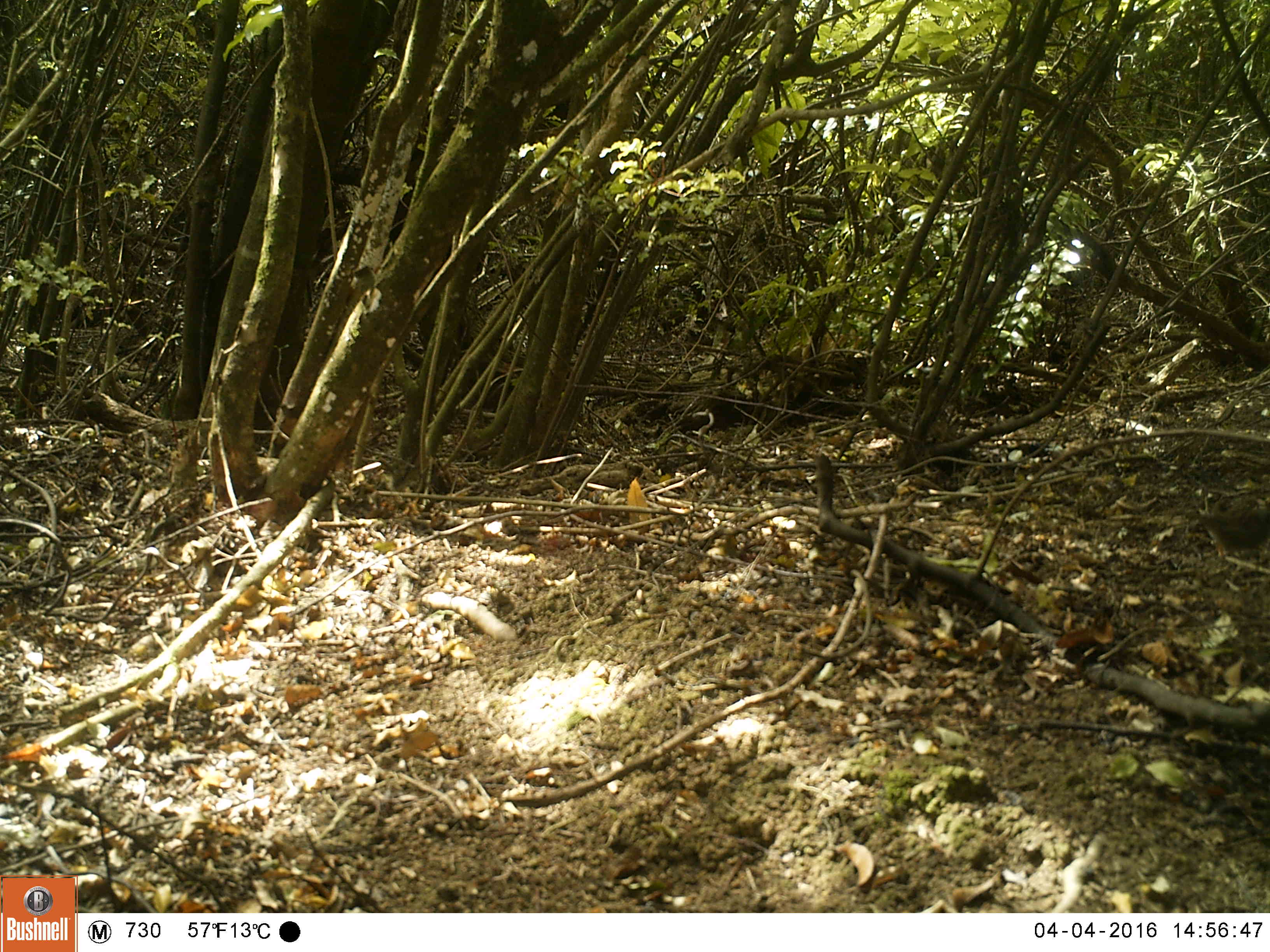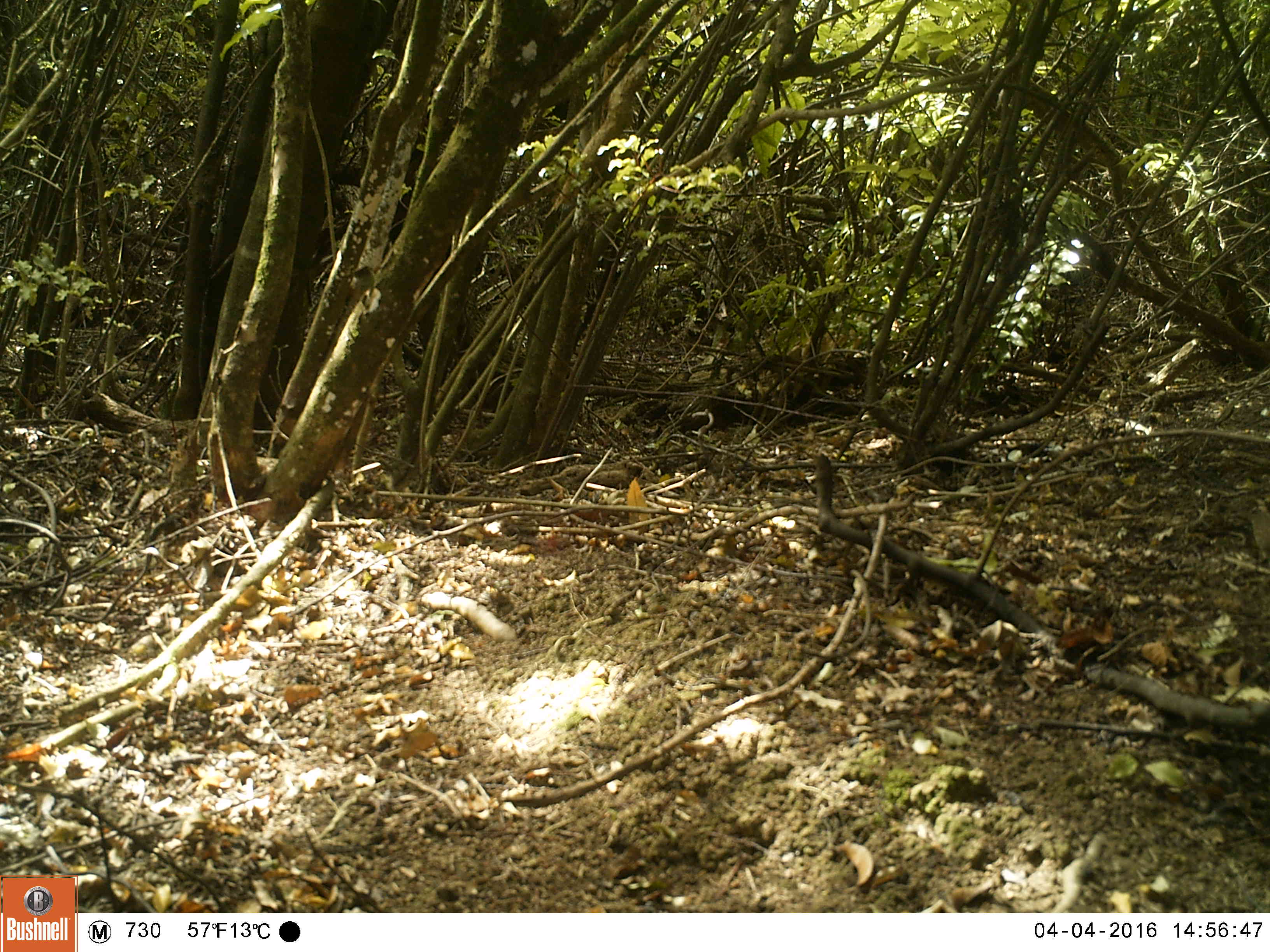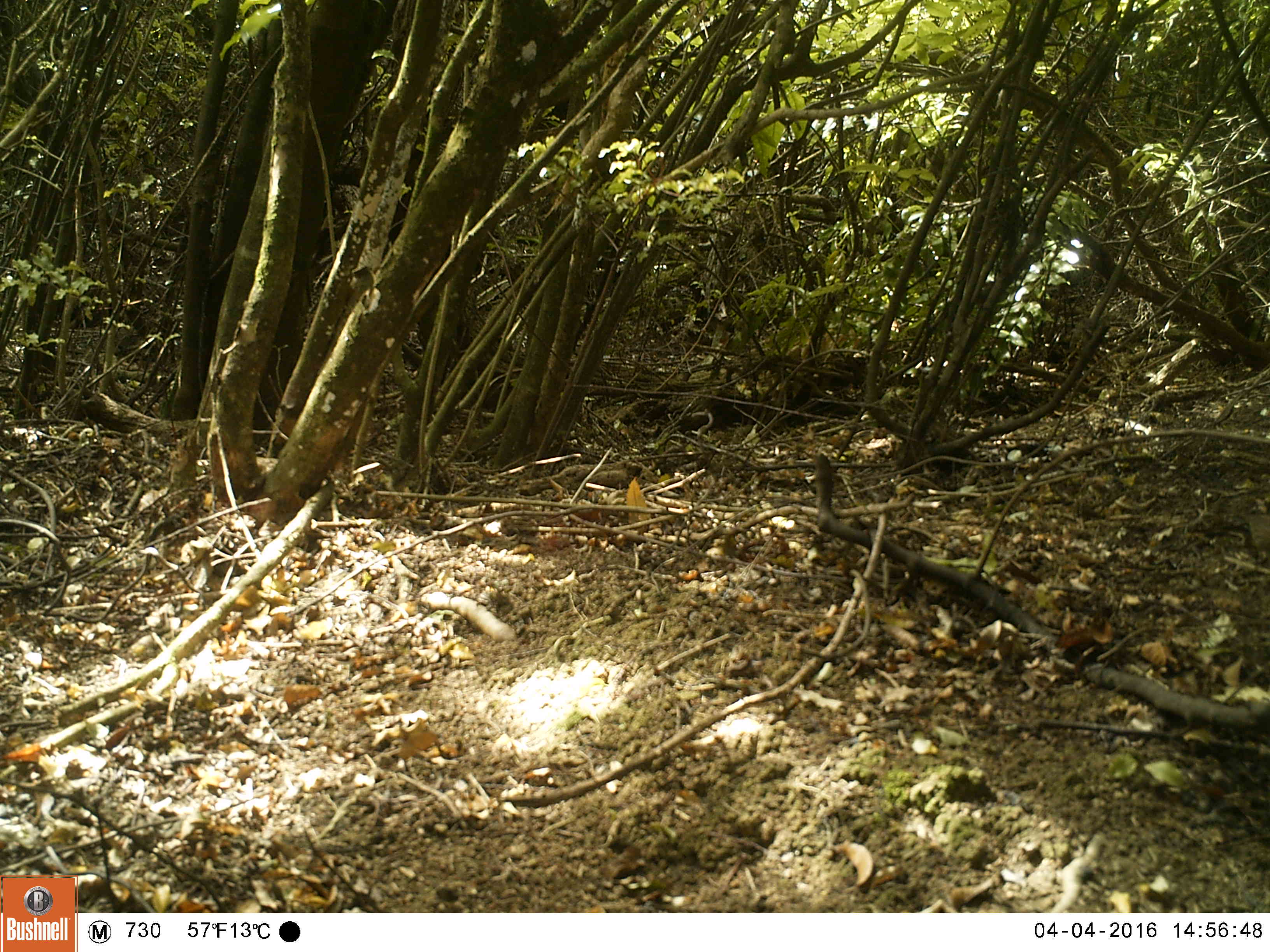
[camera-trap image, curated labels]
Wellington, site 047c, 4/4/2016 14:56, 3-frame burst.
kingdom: Animalia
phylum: Chordata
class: Aves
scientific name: Aves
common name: bird